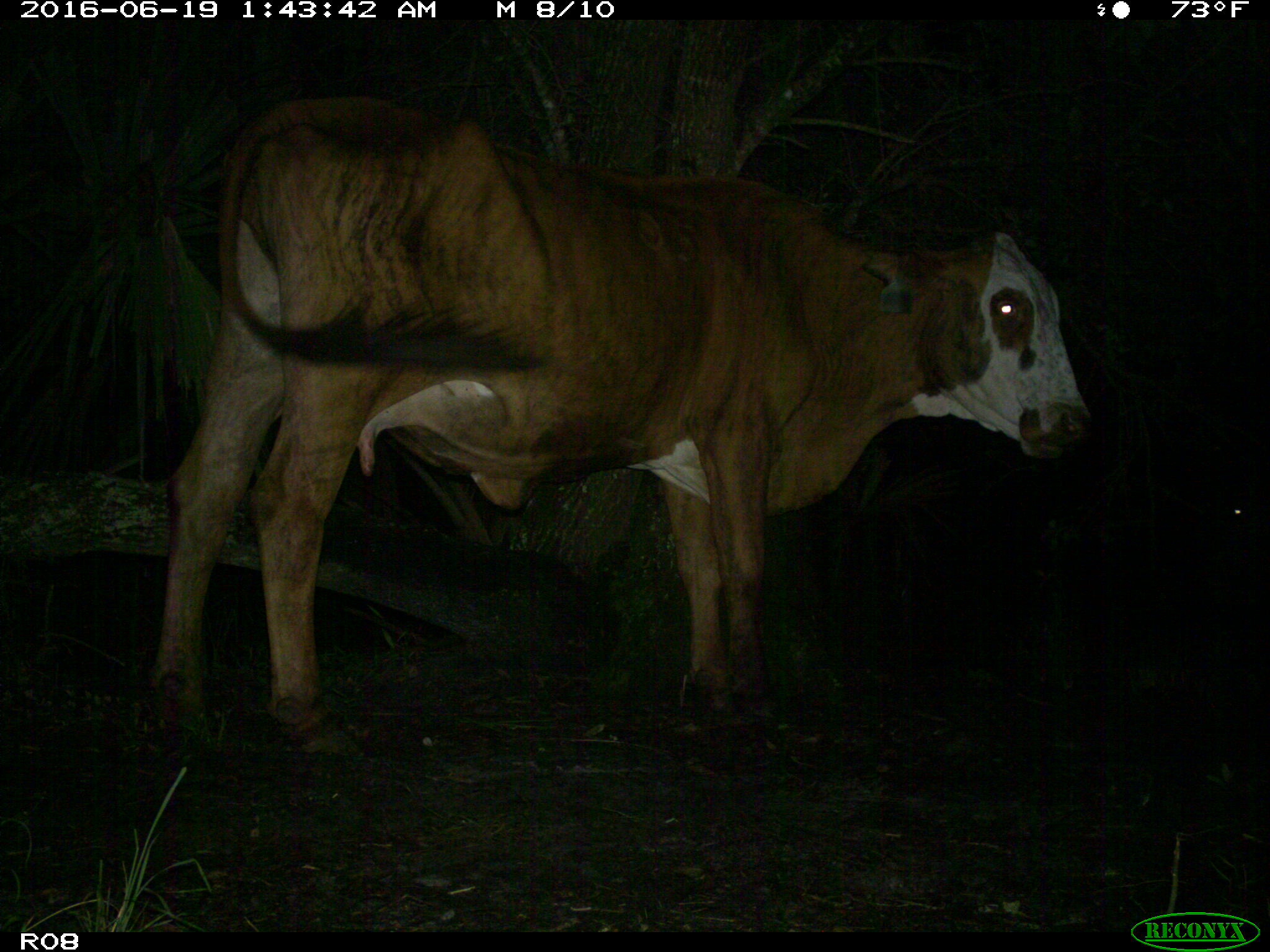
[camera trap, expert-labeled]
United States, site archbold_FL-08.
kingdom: Animalia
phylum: Chordata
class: Mammalia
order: Artiodactyla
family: Bovidae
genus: Bos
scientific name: Bos taurus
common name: domestic cow